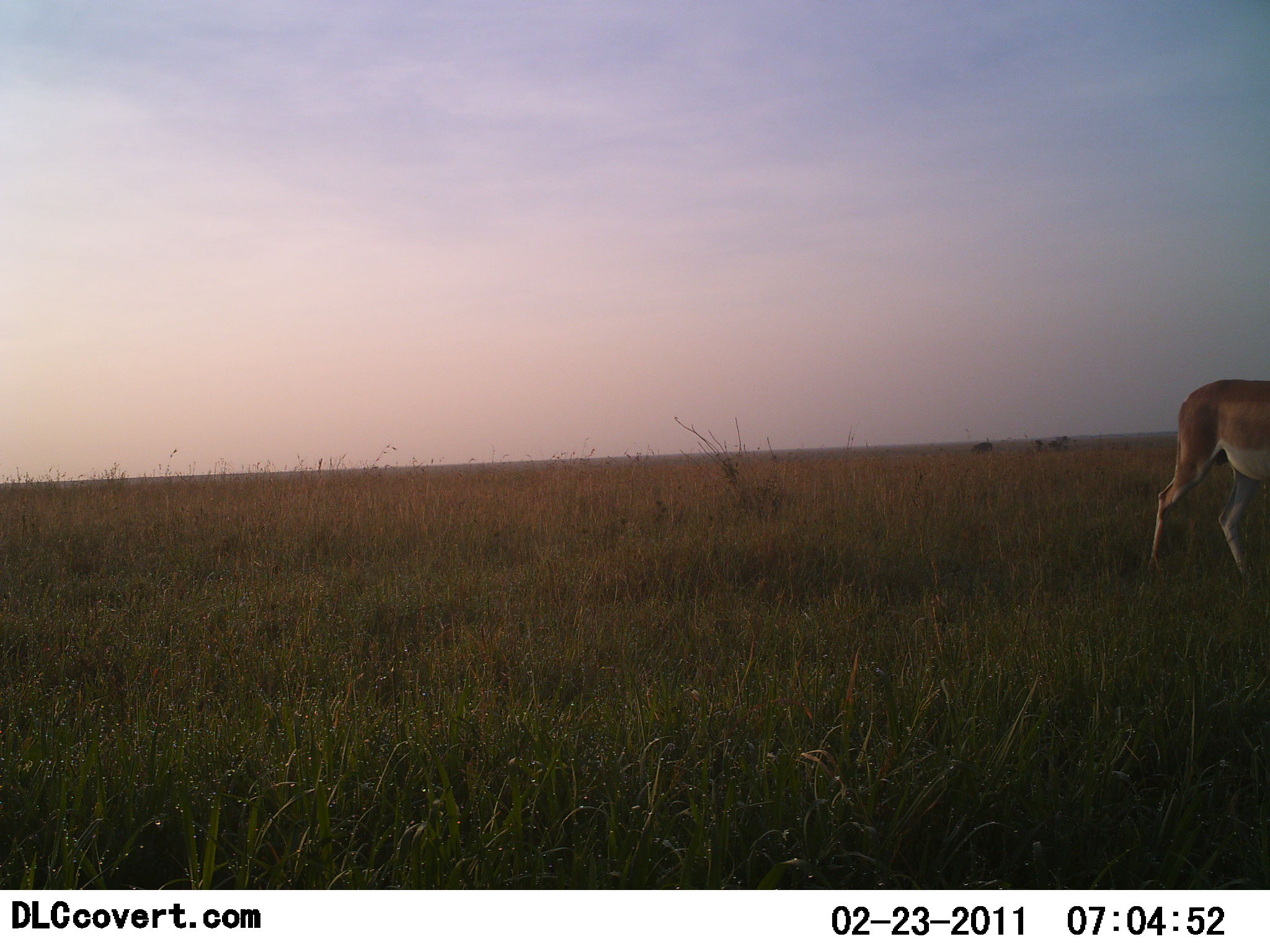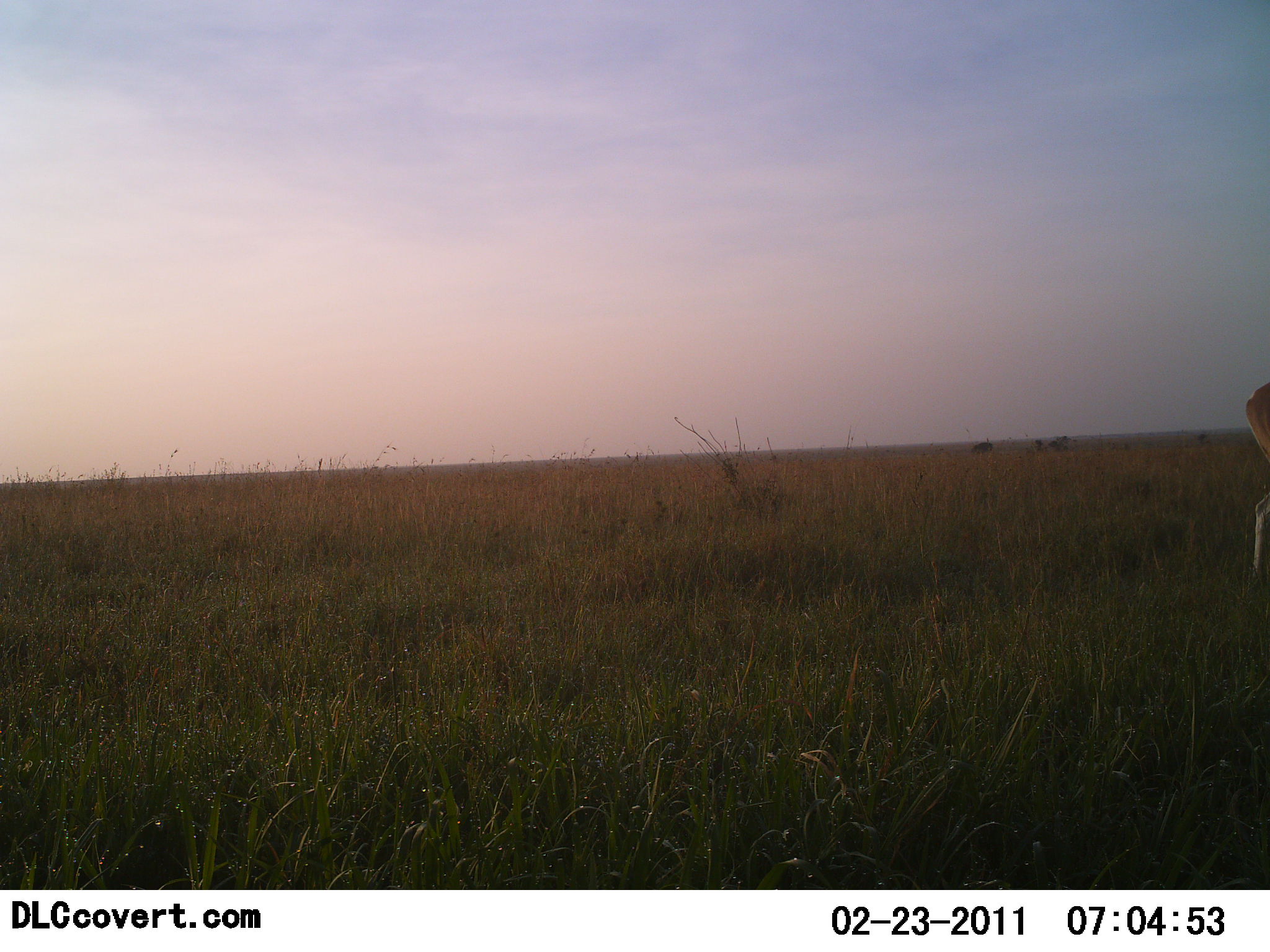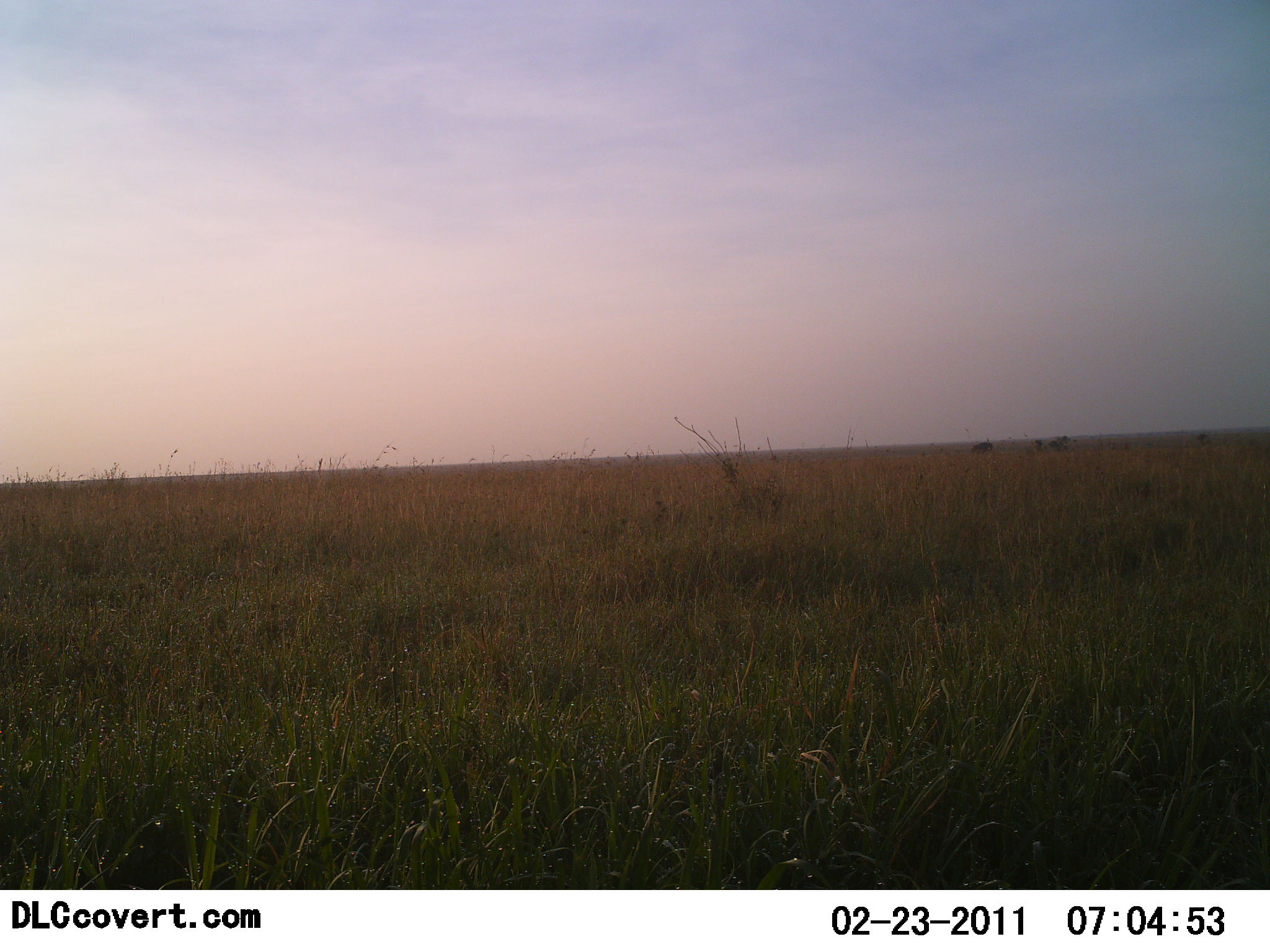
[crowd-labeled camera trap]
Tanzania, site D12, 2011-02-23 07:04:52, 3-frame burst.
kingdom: Animalia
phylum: Chordata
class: Mammalia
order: Artiodactyla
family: Bovidae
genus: Nanger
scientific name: Nanger granti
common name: grant's gazelle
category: gazellegrants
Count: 1.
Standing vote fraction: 0%.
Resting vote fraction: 0%.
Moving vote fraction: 100%.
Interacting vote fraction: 0%.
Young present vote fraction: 0%.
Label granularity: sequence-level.